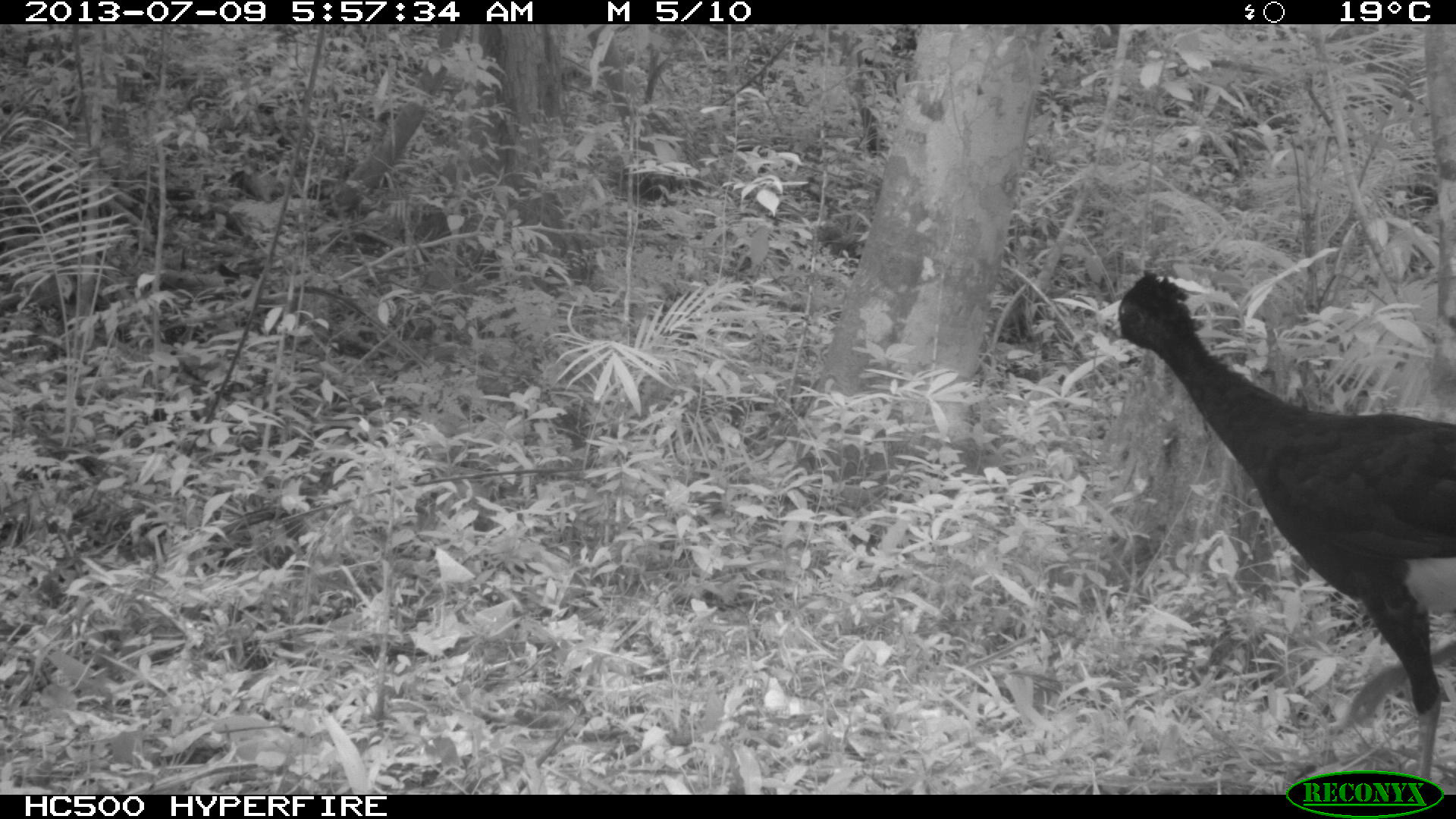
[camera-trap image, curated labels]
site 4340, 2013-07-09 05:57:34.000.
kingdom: Animalia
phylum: Chordata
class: Aves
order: Galliformes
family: Cracidae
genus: Crax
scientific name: Crax rubra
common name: great curassow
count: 1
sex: male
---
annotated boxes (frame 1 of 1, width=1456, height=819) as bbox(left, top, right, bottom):
crax rubra: bbox(1104, 267, 1456, 794)